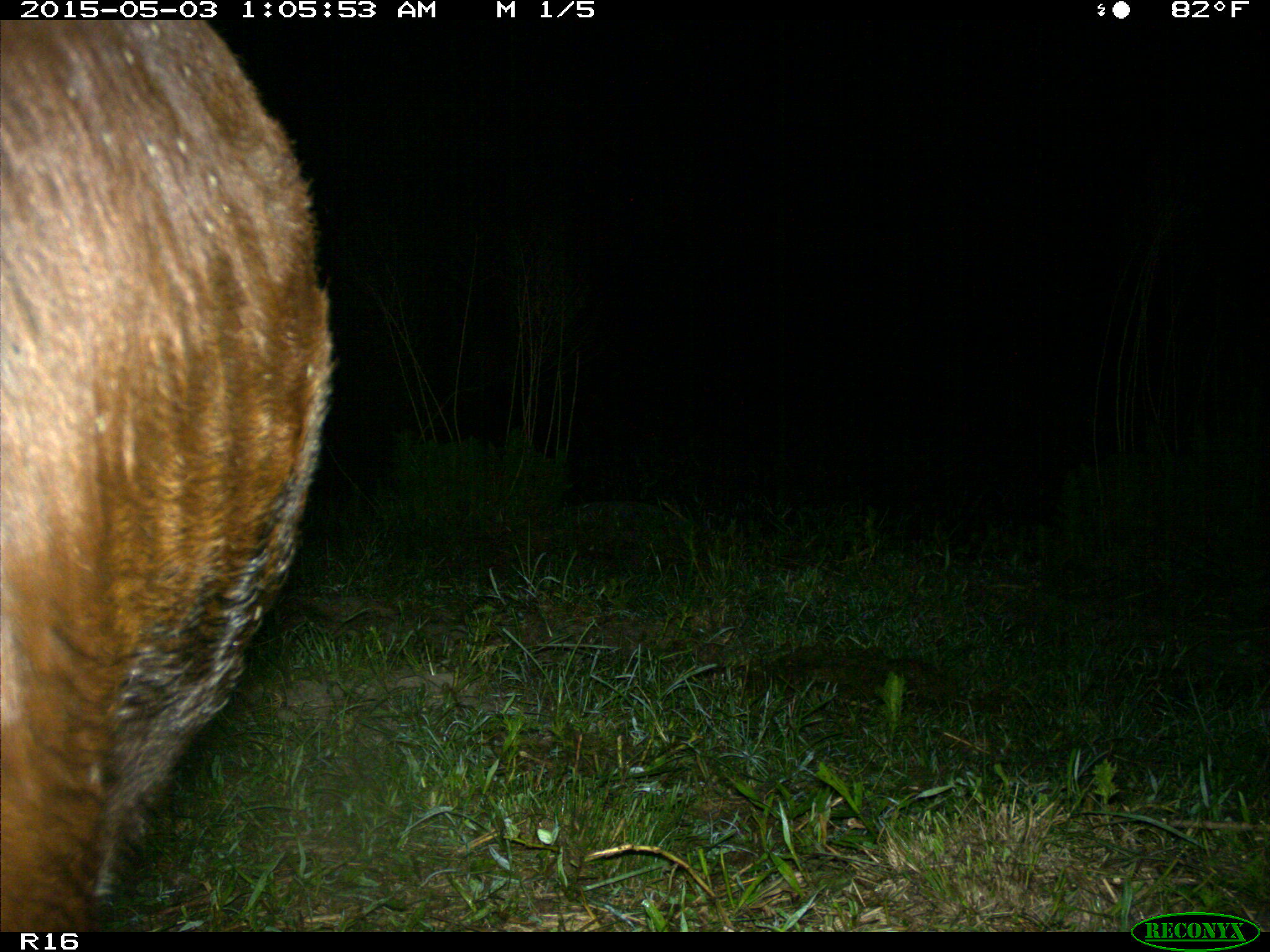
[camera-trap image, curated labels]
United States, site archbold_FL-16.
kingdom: Animalia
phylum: Chordata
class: Mammalia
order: Artiodactyla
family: Bovidae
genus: Bos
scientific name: Bos taurus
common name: domestic cow